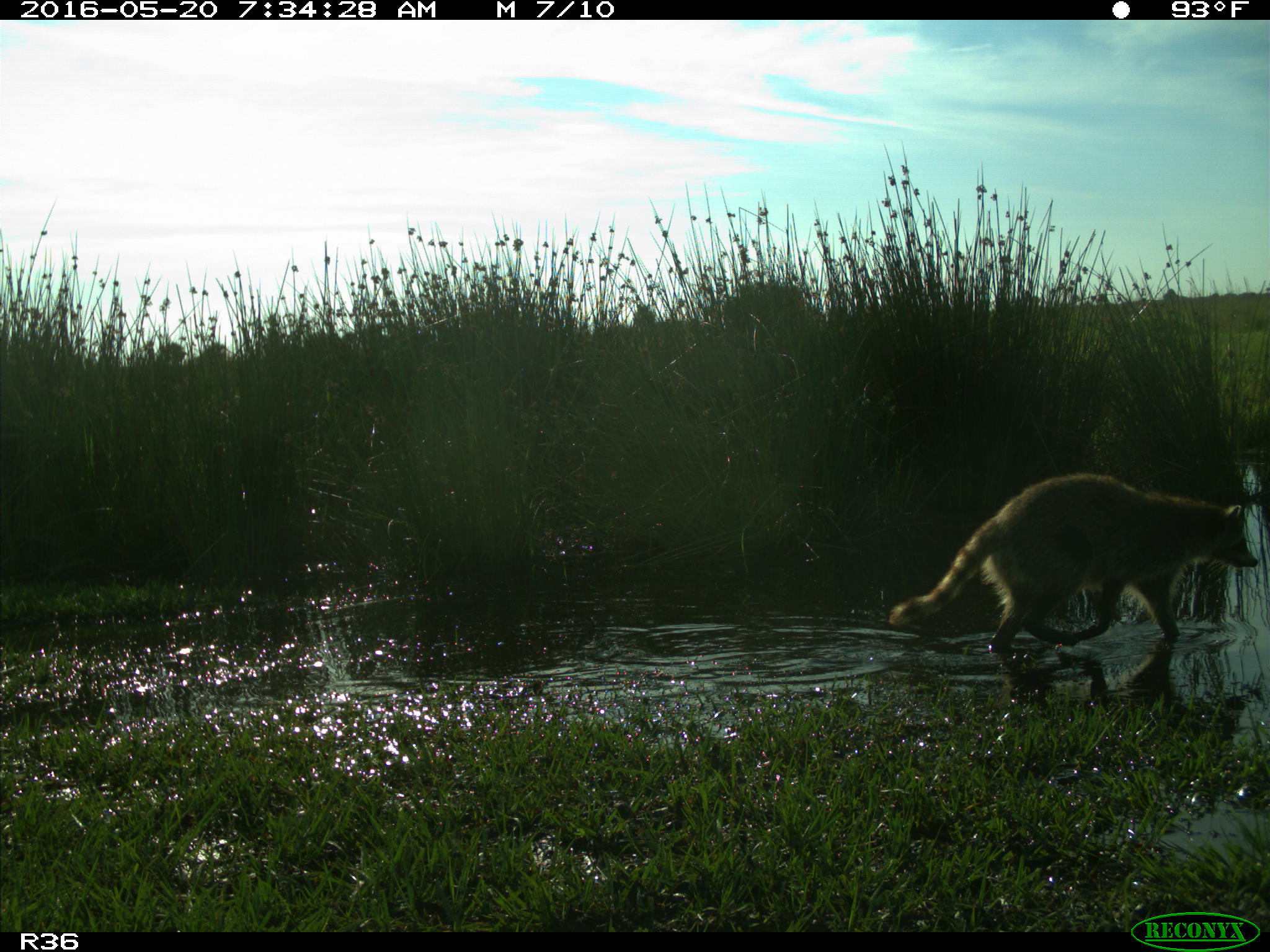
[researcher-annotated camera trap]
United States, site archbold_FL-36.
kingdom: Animalia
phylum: Chordata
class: Mammalia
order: Carnivora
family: Procyonidae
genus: Procyon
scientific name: Procyon lotor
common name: common raccoon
Procyon lotor (common raccoon).